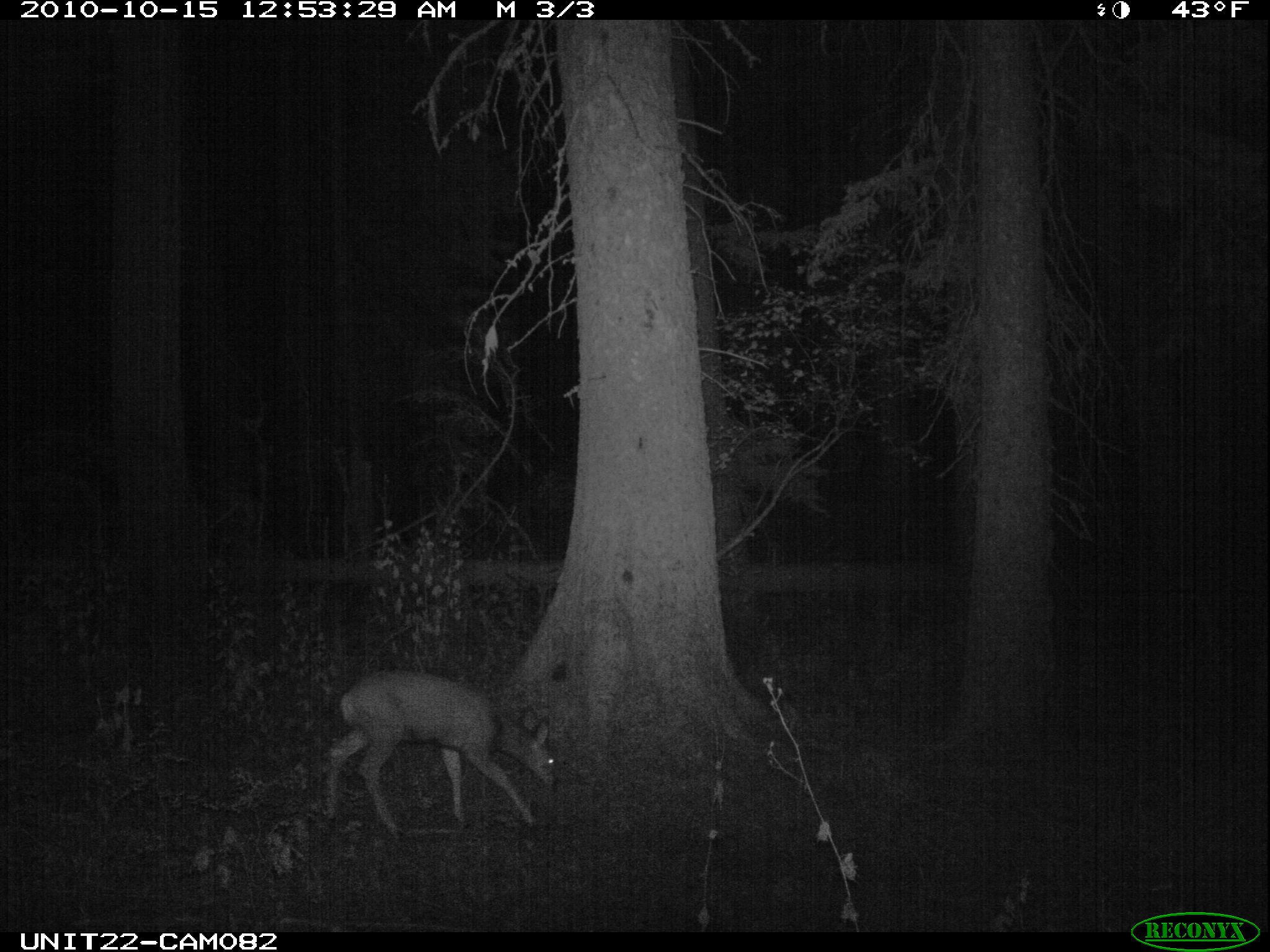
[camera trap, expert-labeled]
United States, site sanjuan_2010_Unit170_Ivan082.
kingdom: Animalia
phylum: Chordata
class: Mammalia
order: Artiodactyla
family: Cervidae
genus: Odocoileus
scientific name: Odocoileus hemionus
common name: mule deer